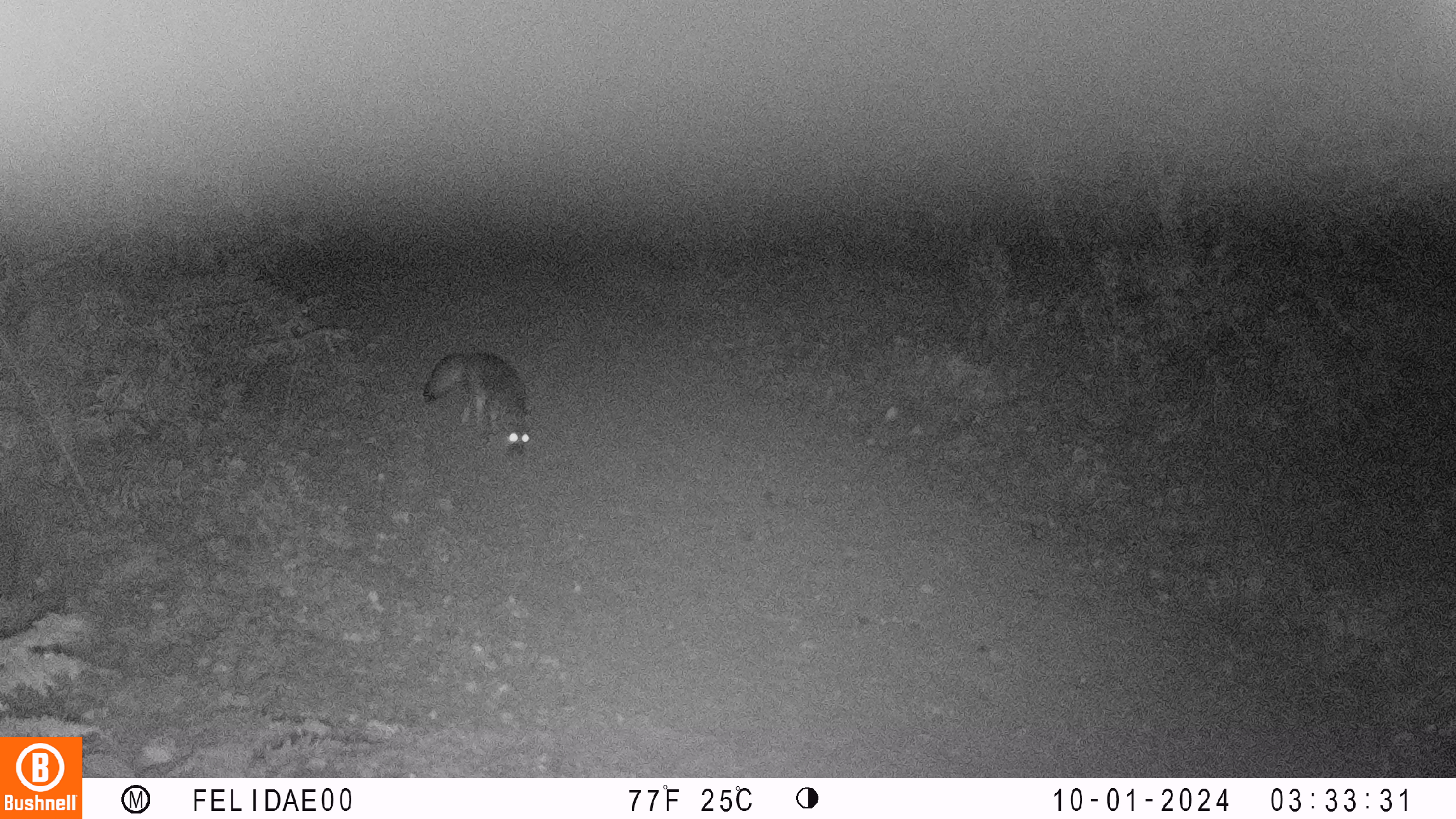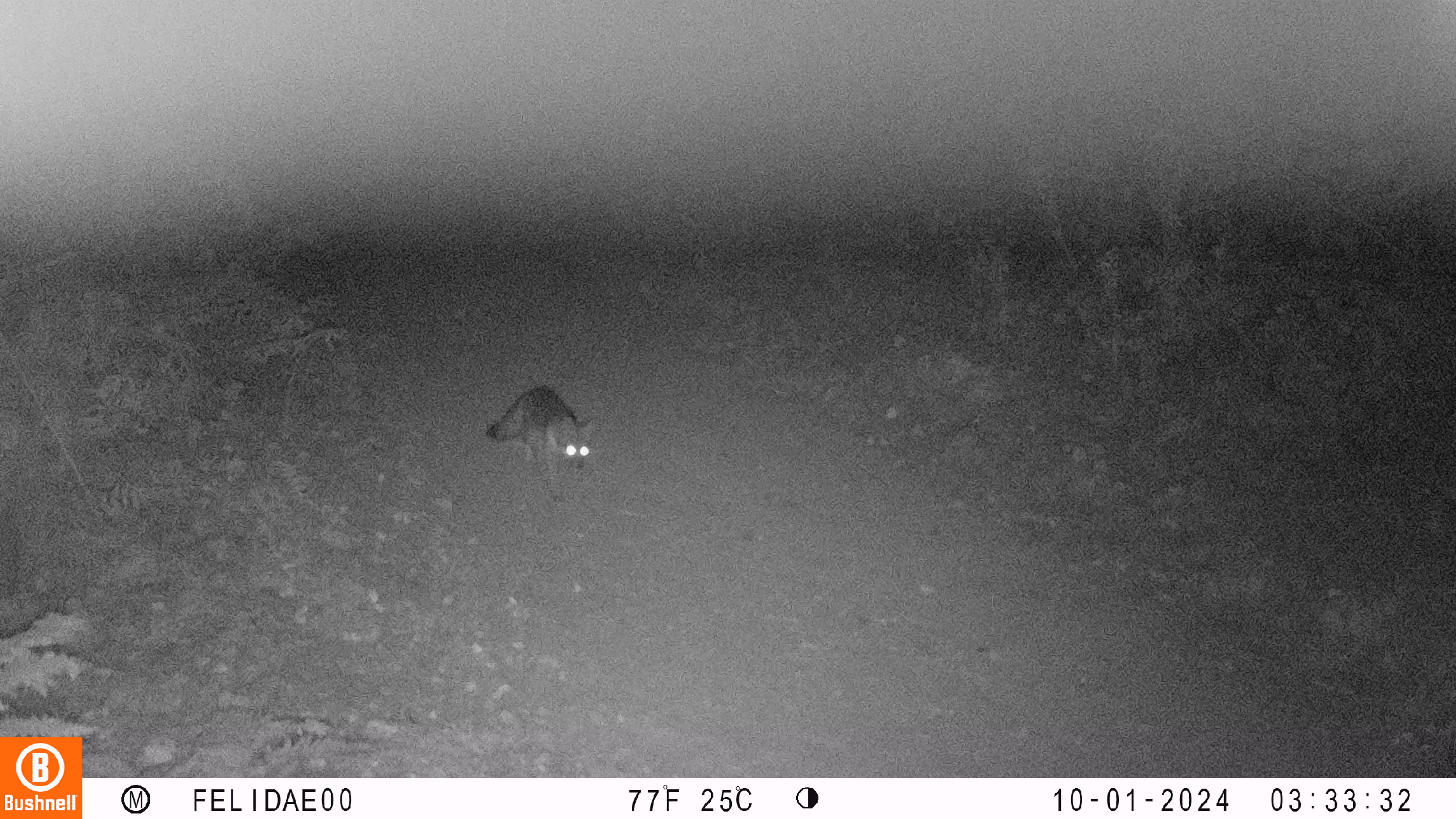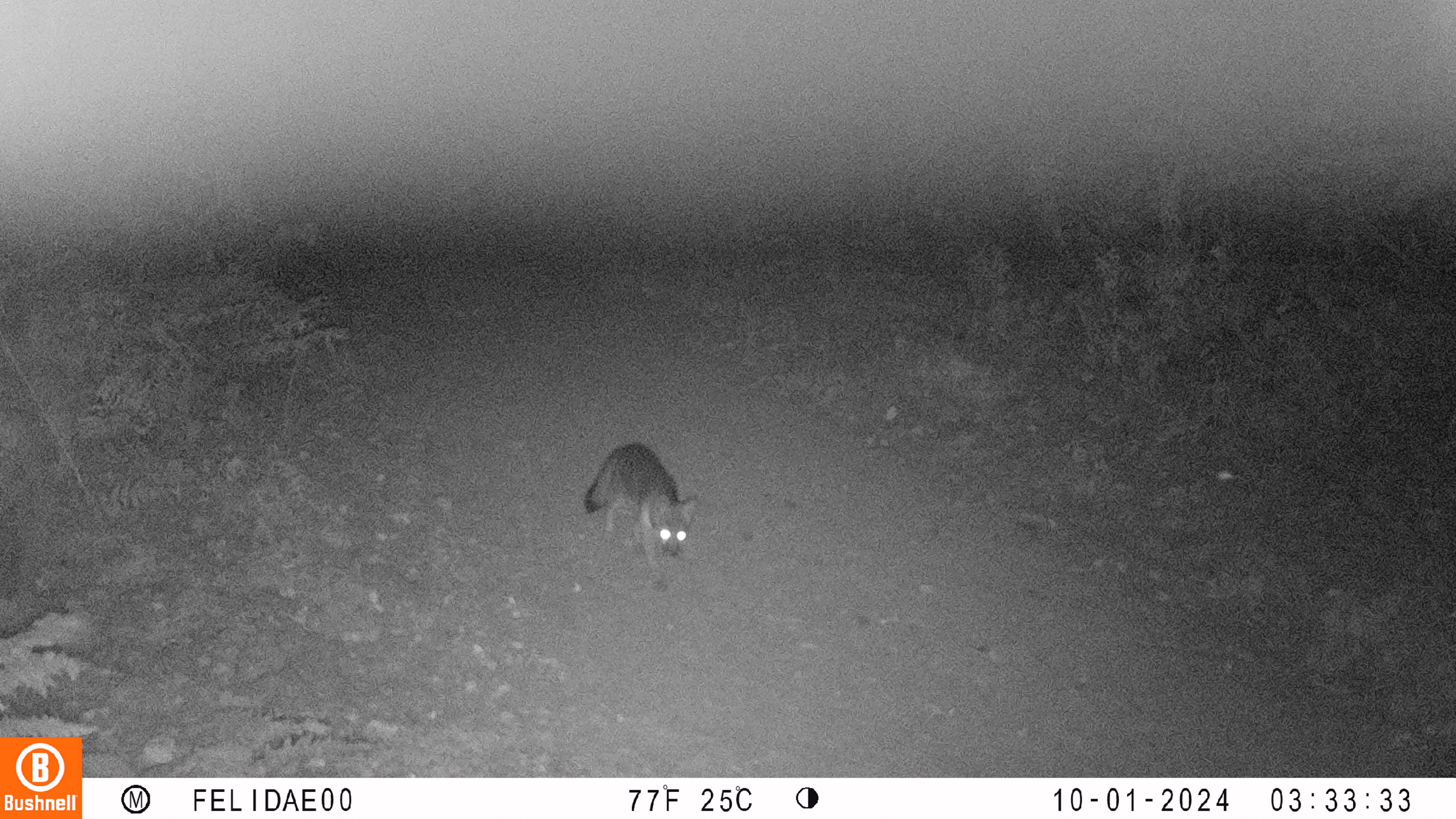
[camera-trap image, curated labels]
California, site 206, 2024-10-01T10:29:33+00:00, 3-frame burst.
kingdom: Animalia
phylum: Chordata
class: Mammalia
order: Carnivora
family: Canidae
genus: Urocyon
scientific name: Urocyon cinereoargenteus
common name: gray fox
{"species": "gray fox (Urocyon cinereoargenteus)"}